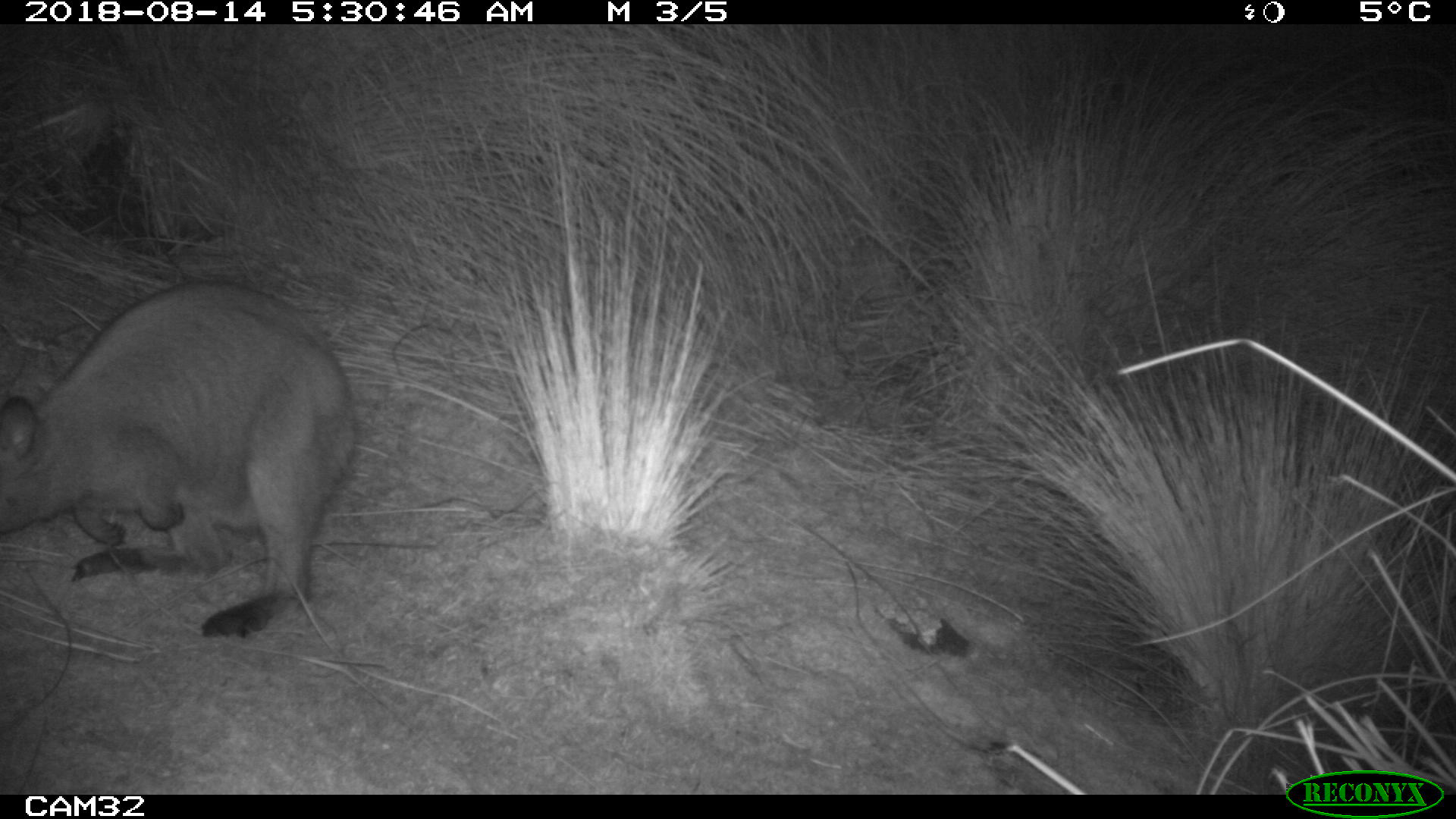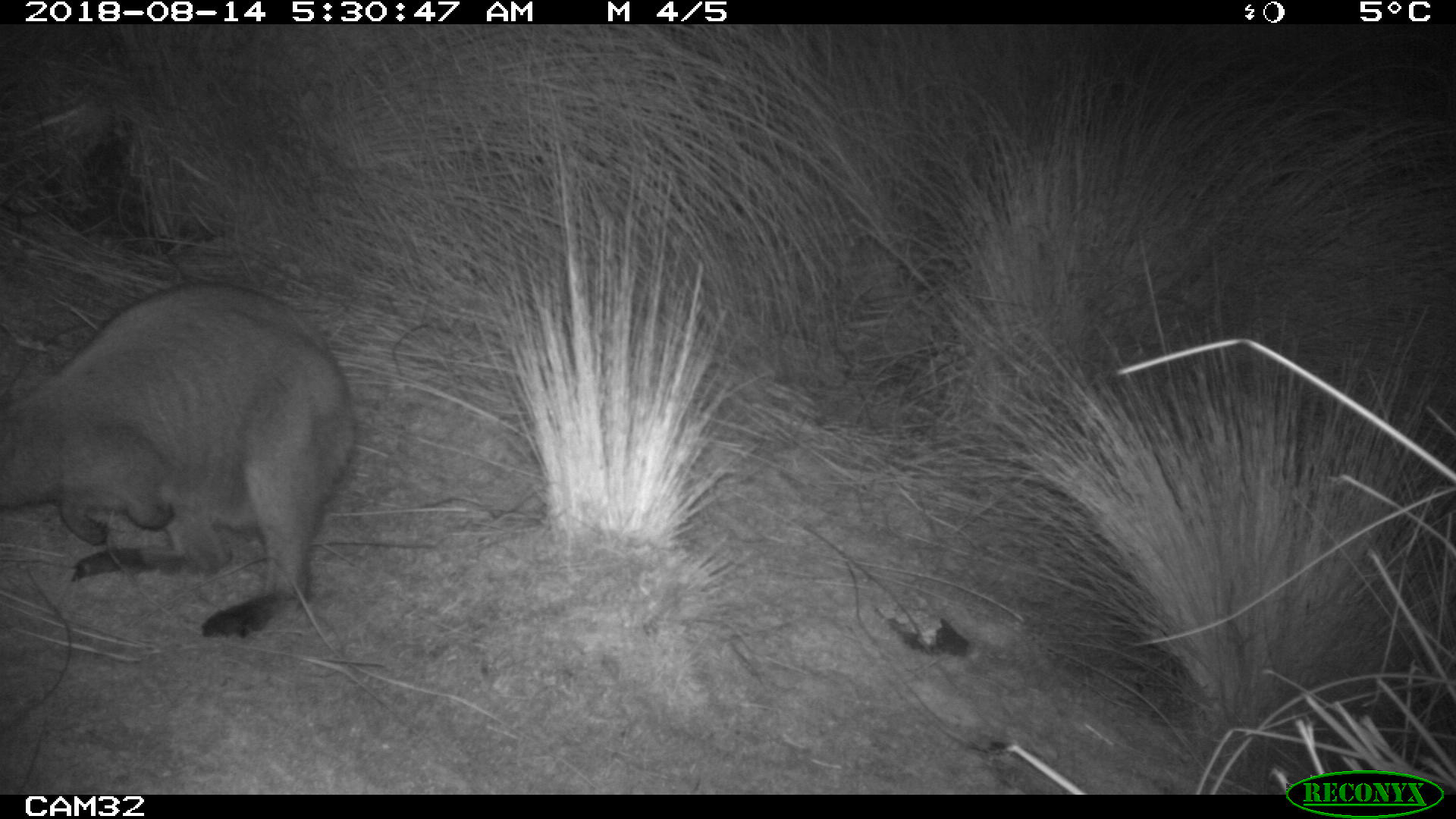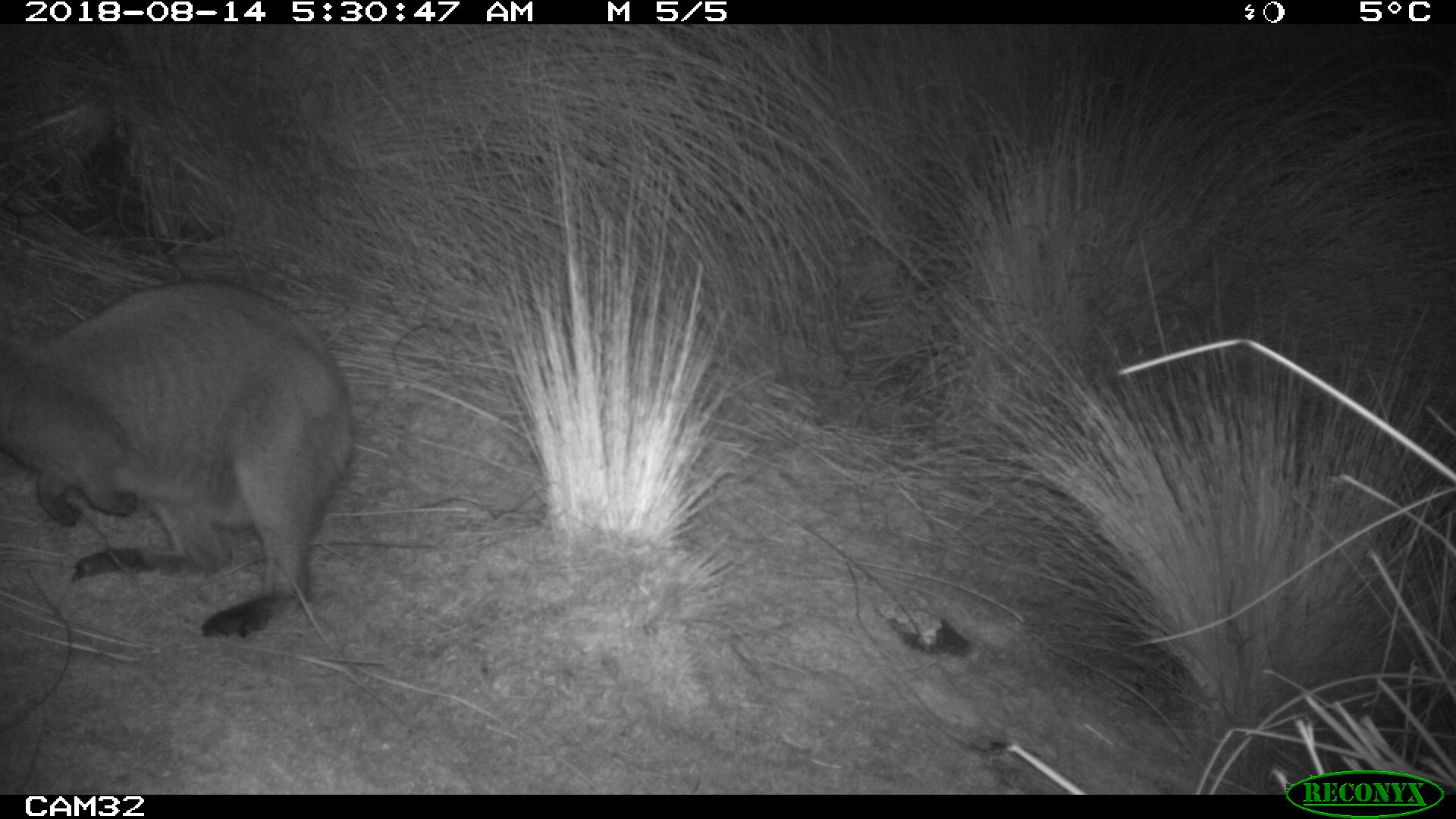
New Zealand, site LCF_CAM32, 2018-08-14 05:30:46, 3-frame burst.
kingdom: Animalia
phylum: Chordata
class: Mammalia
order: Diprotodontia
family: Macropodidae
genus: Notamacropus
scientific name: Notamacropus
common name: wallaby